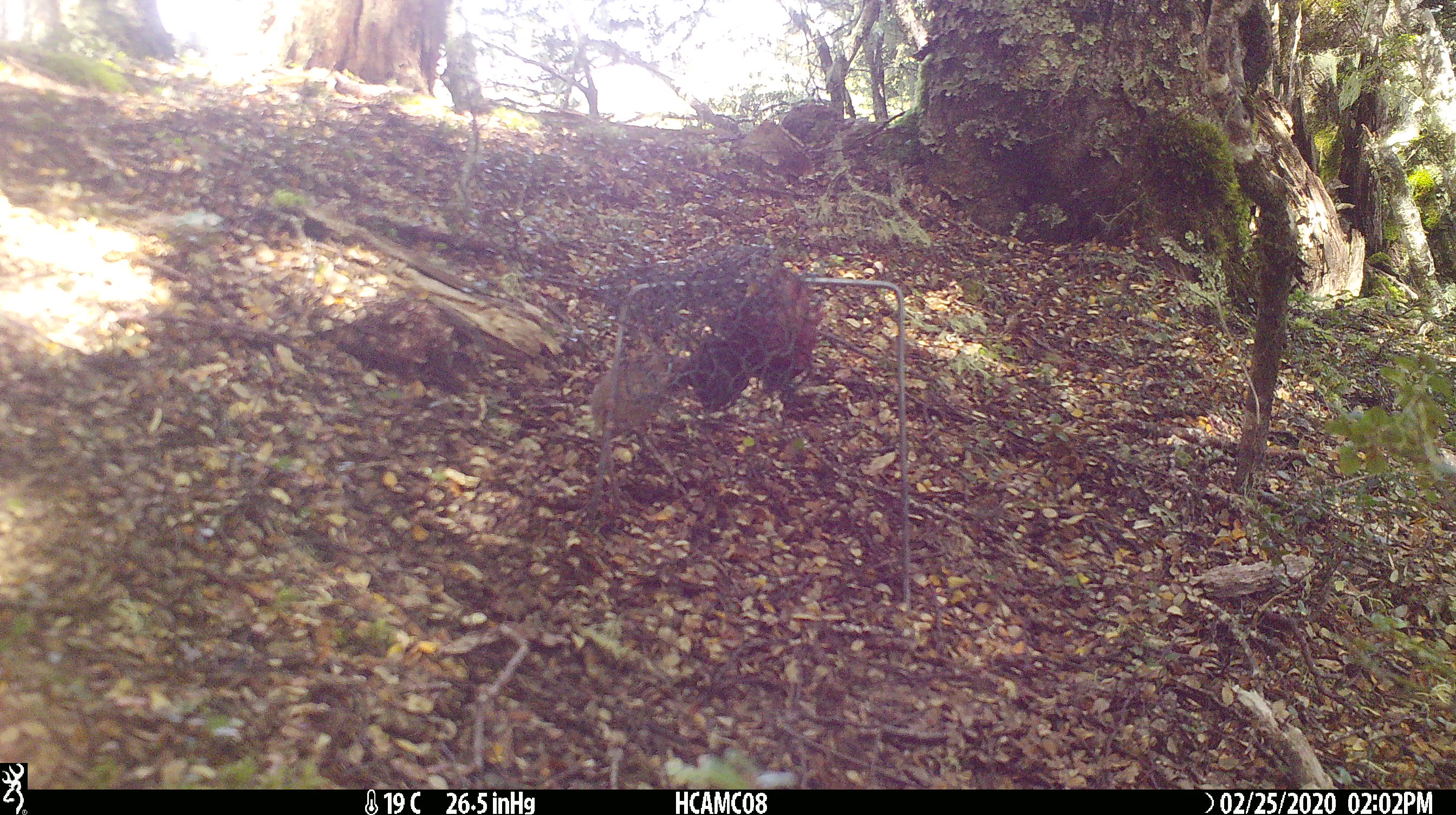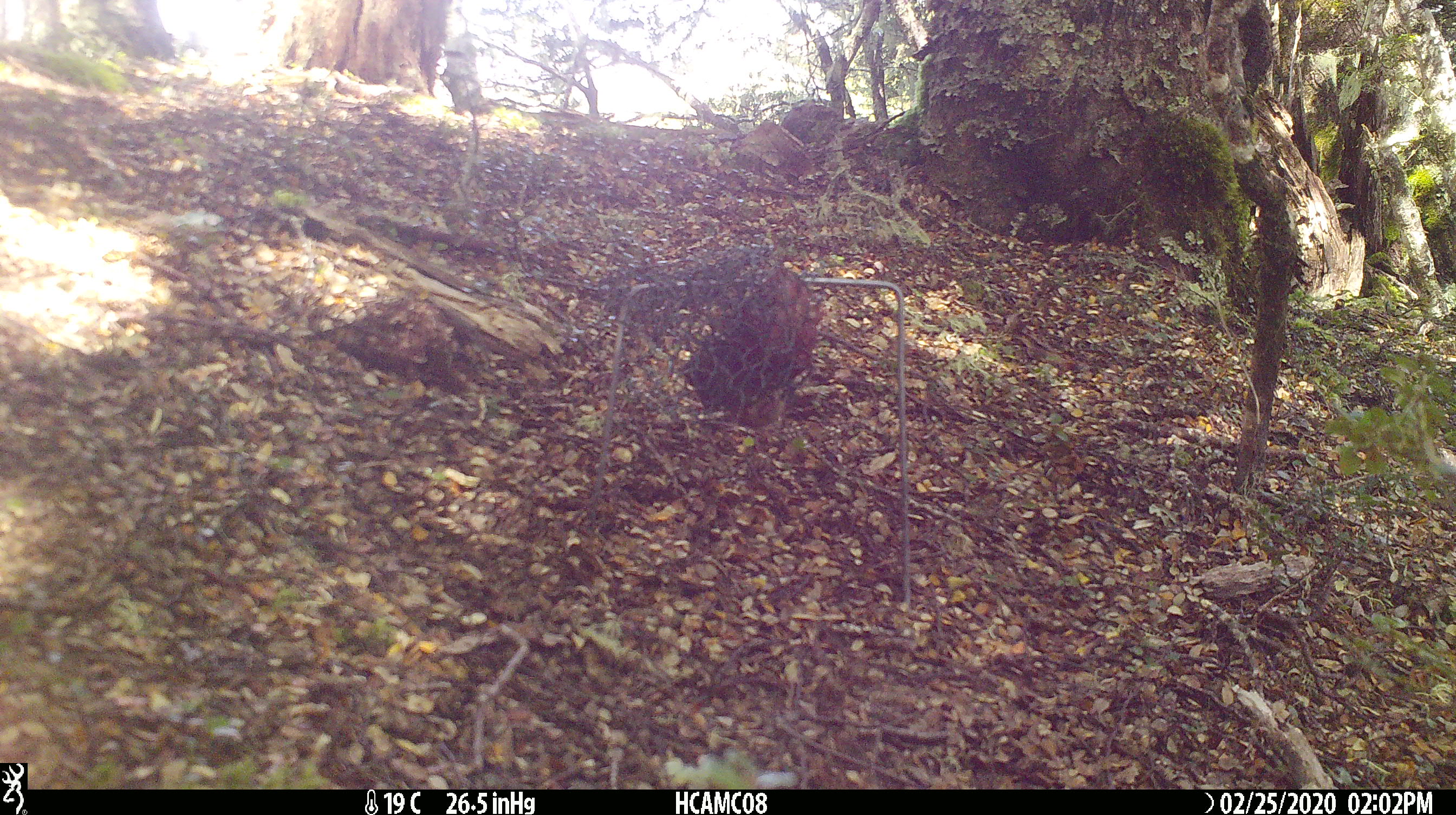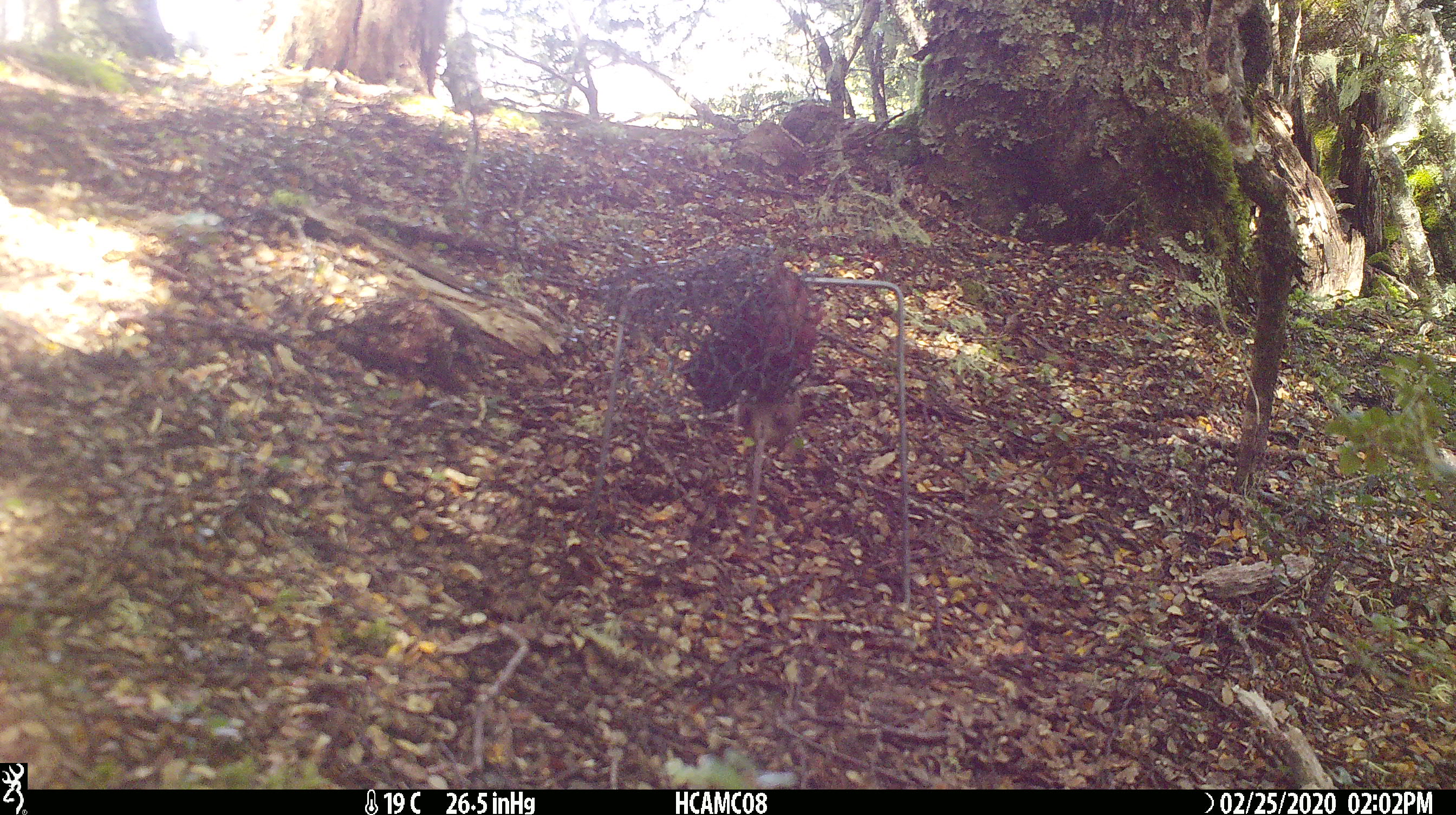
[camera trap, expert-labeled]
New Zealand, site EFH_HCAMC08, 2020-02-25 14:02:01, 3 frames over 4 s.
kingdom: Animalia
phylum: Chordata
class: Mammalia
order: Rodentia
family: Muridae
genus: Mus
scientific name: Mus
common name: mouse